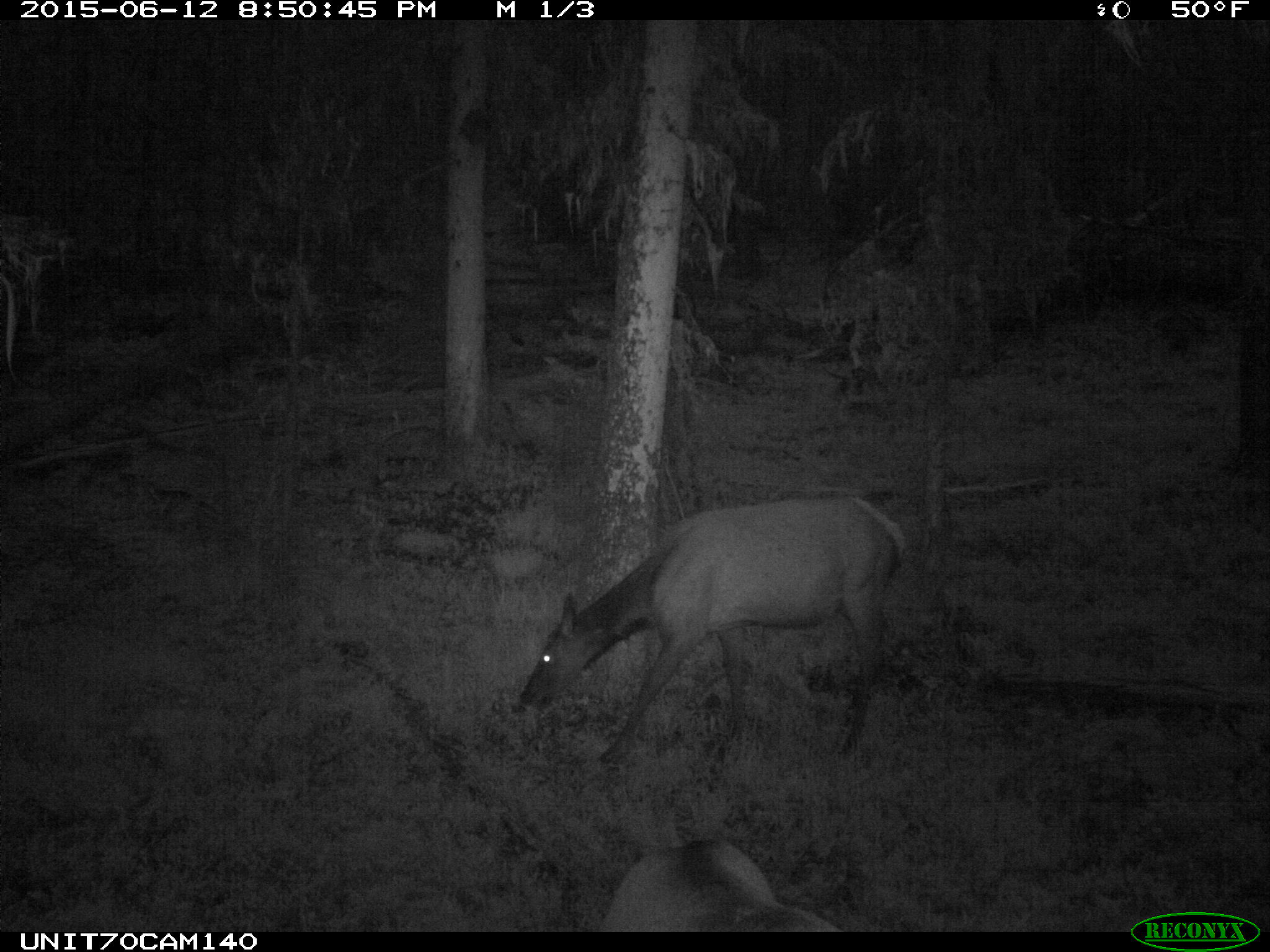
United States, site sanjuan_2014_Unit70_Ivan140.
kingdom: Animalia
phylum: Chordata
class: Mammalia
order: Artiodactyla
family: Cervidae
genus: Cervus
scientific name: Cervus elaphus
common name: red deer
Cervus elaphus (red deer).